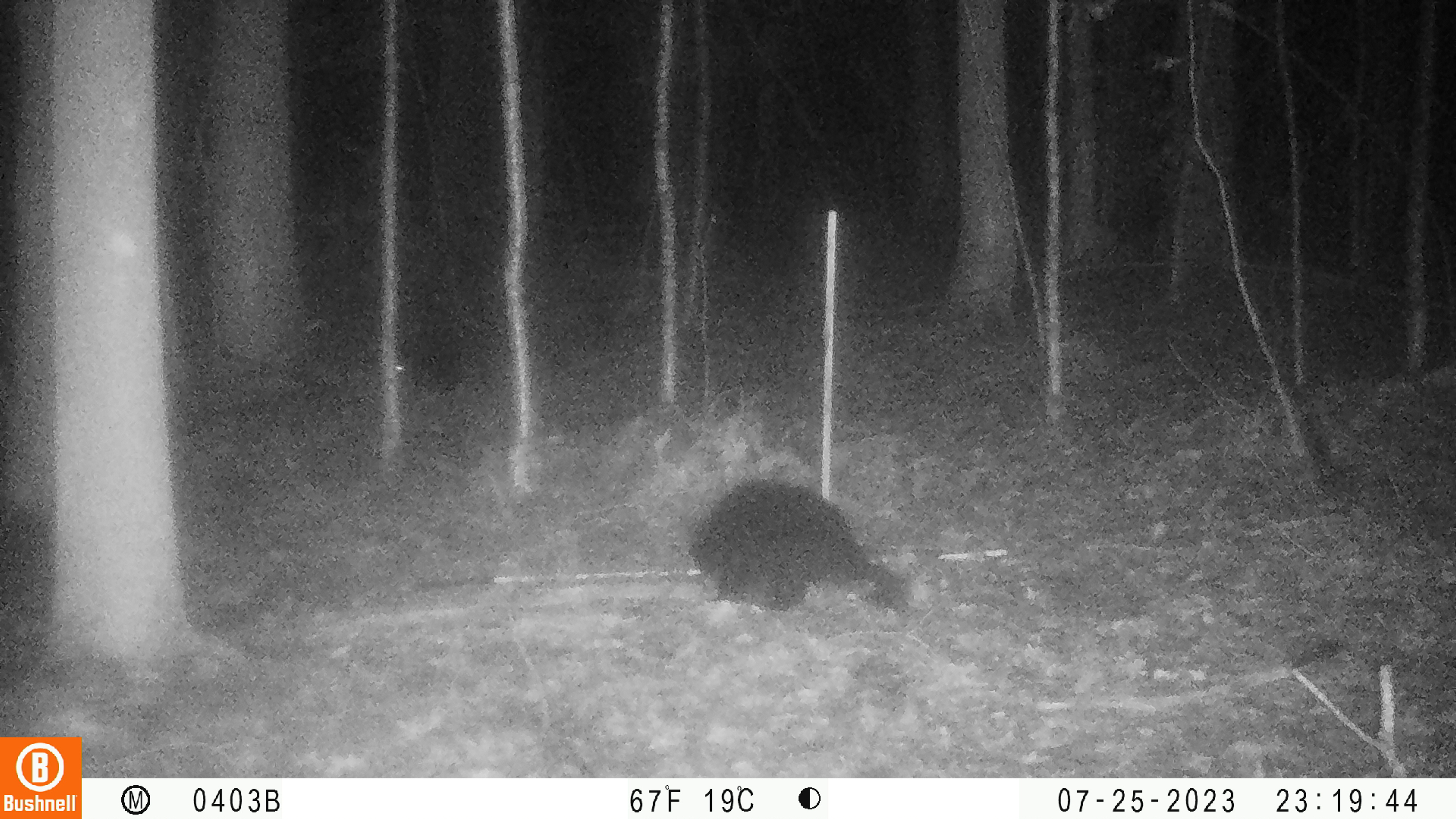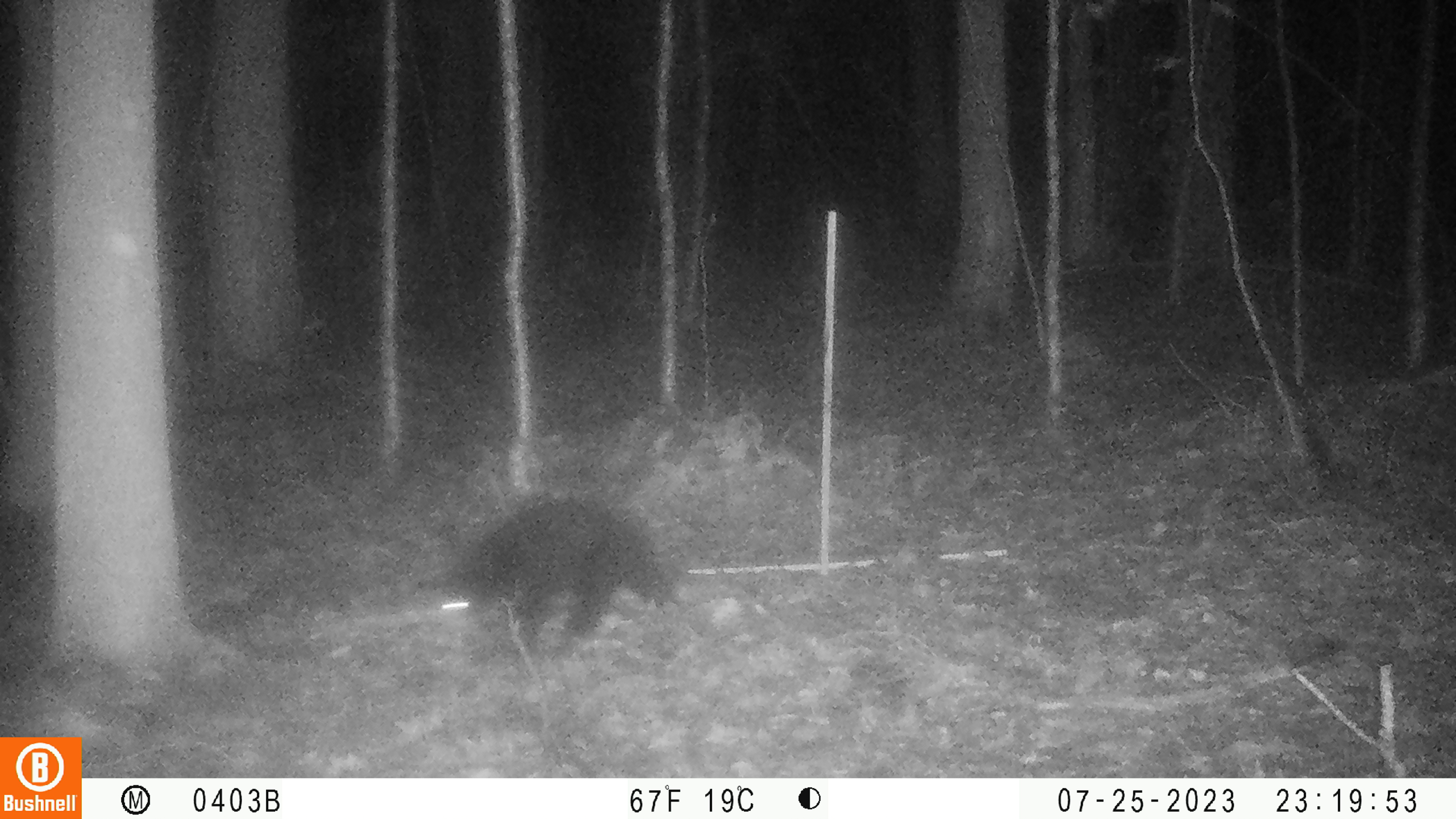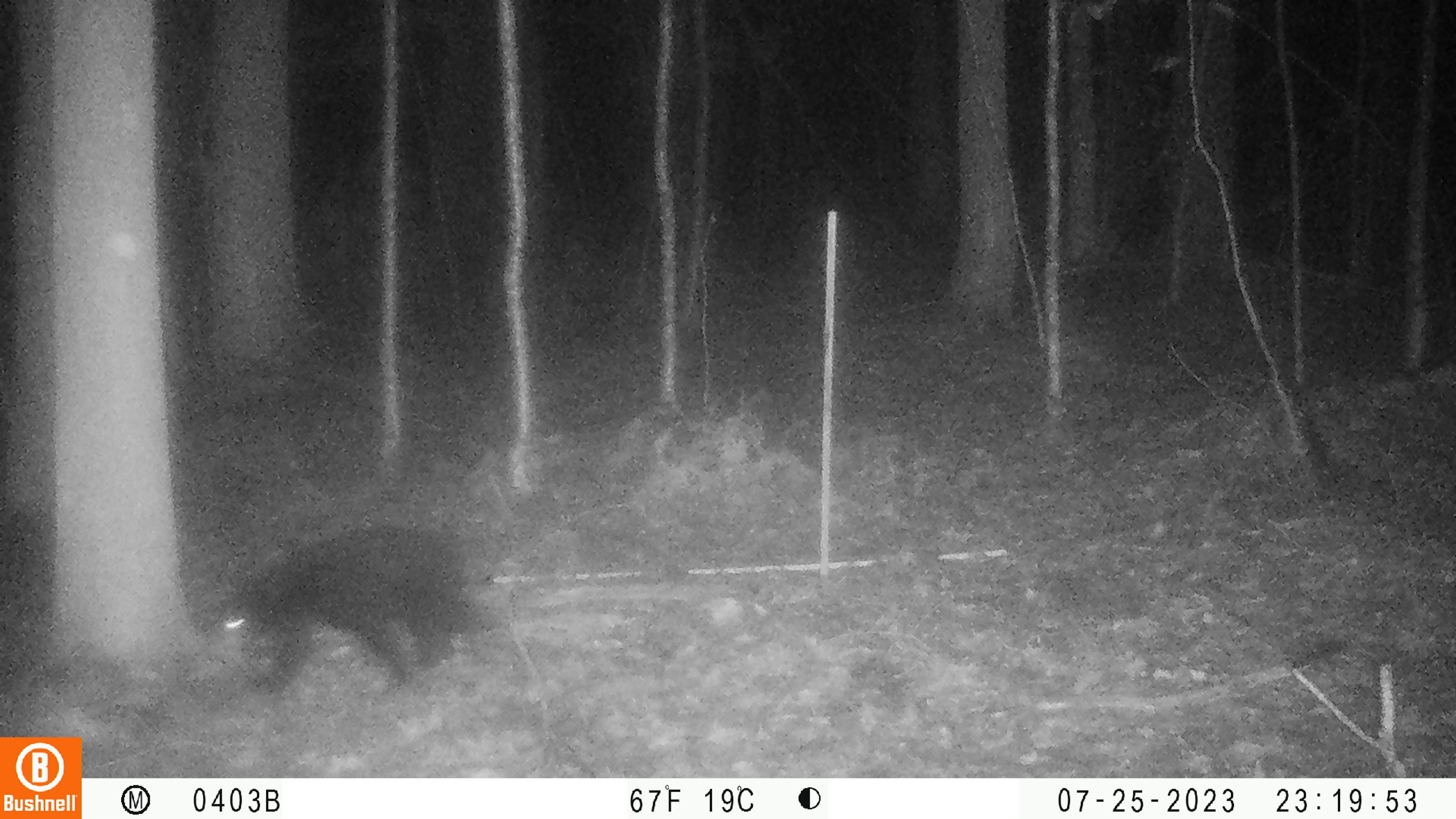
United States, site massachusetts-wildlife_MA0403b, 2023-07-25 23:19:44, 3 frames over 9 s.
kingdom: Animalia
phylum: Chordata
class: Mammalia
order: Carnivora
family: Ursidae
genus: Ursus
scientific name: Ursus americanus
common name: black bear